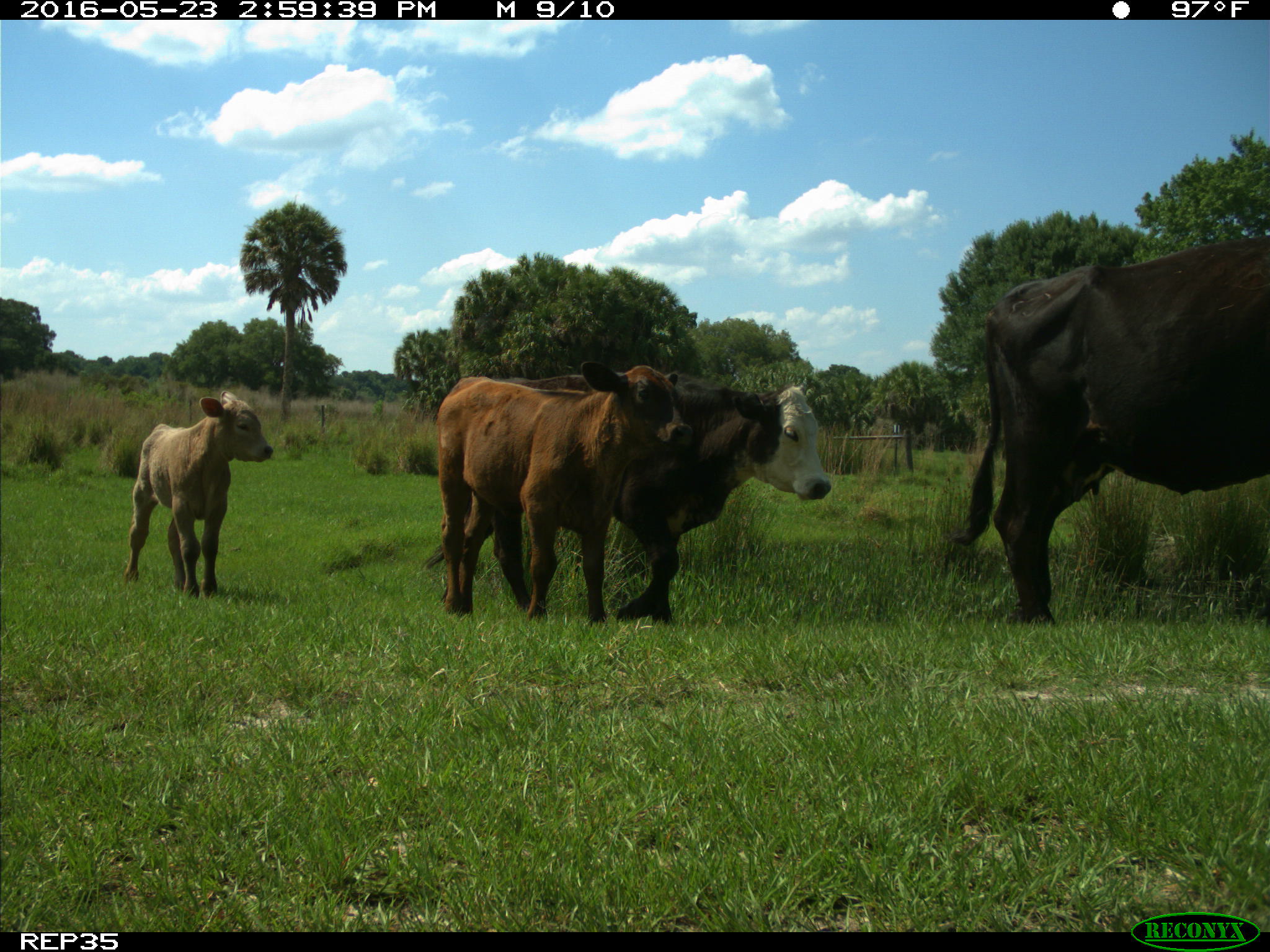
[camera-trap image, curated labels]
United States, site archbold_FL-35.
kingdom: Animalia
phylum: Chordata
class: Mammalia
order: Artiodactyla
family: Bovidae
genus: Bos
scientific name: Bos taurus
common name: domestic cow